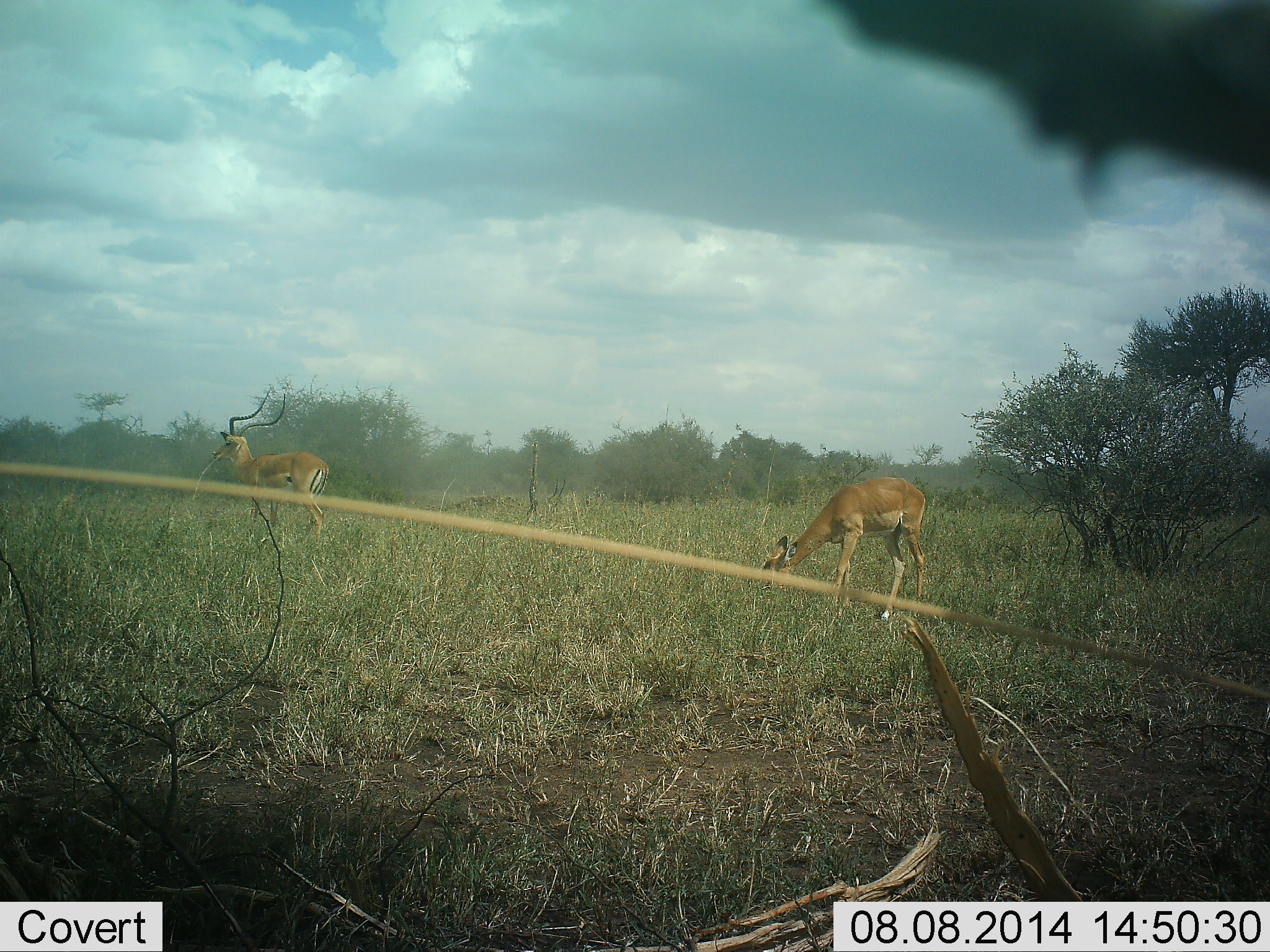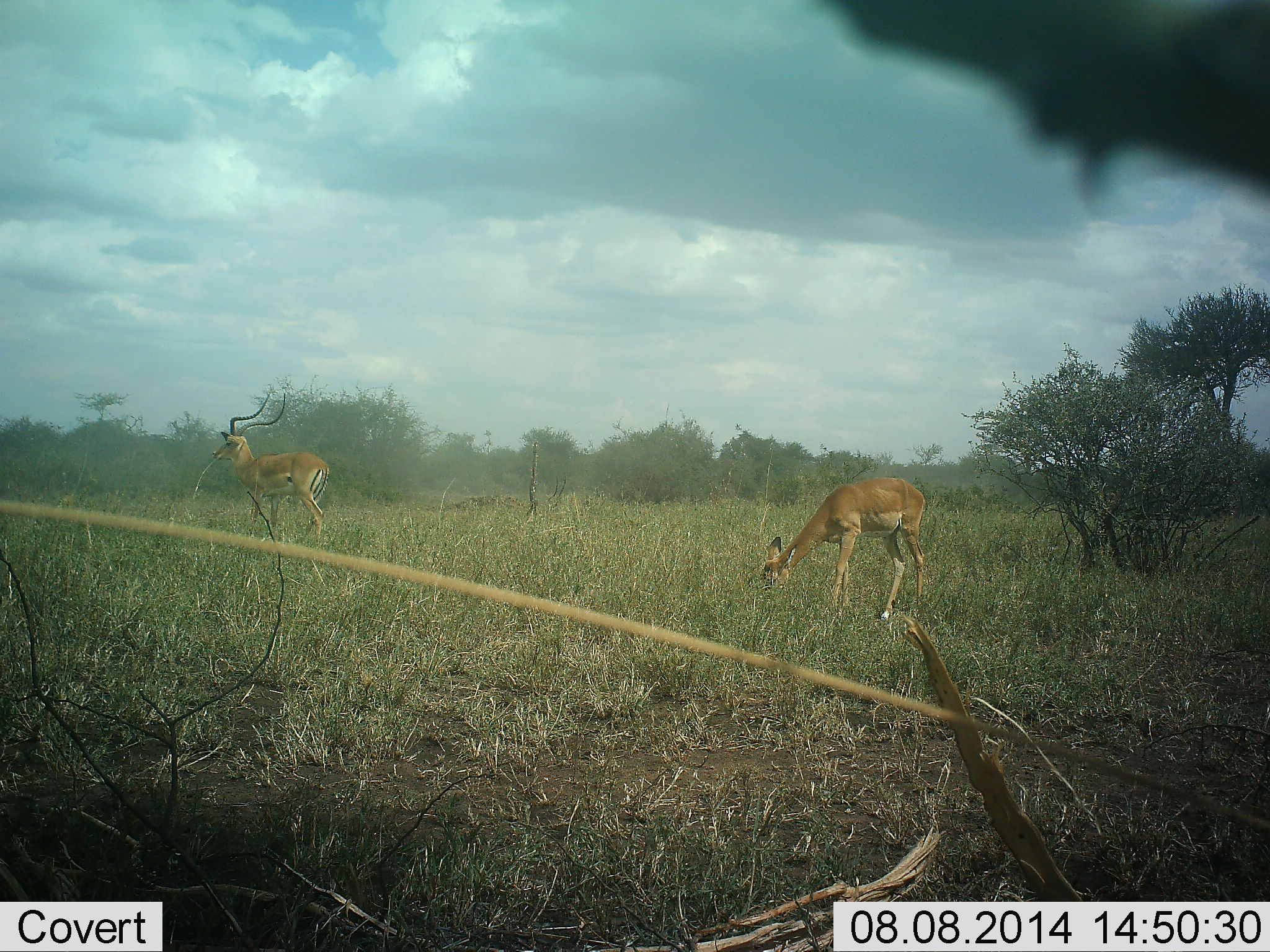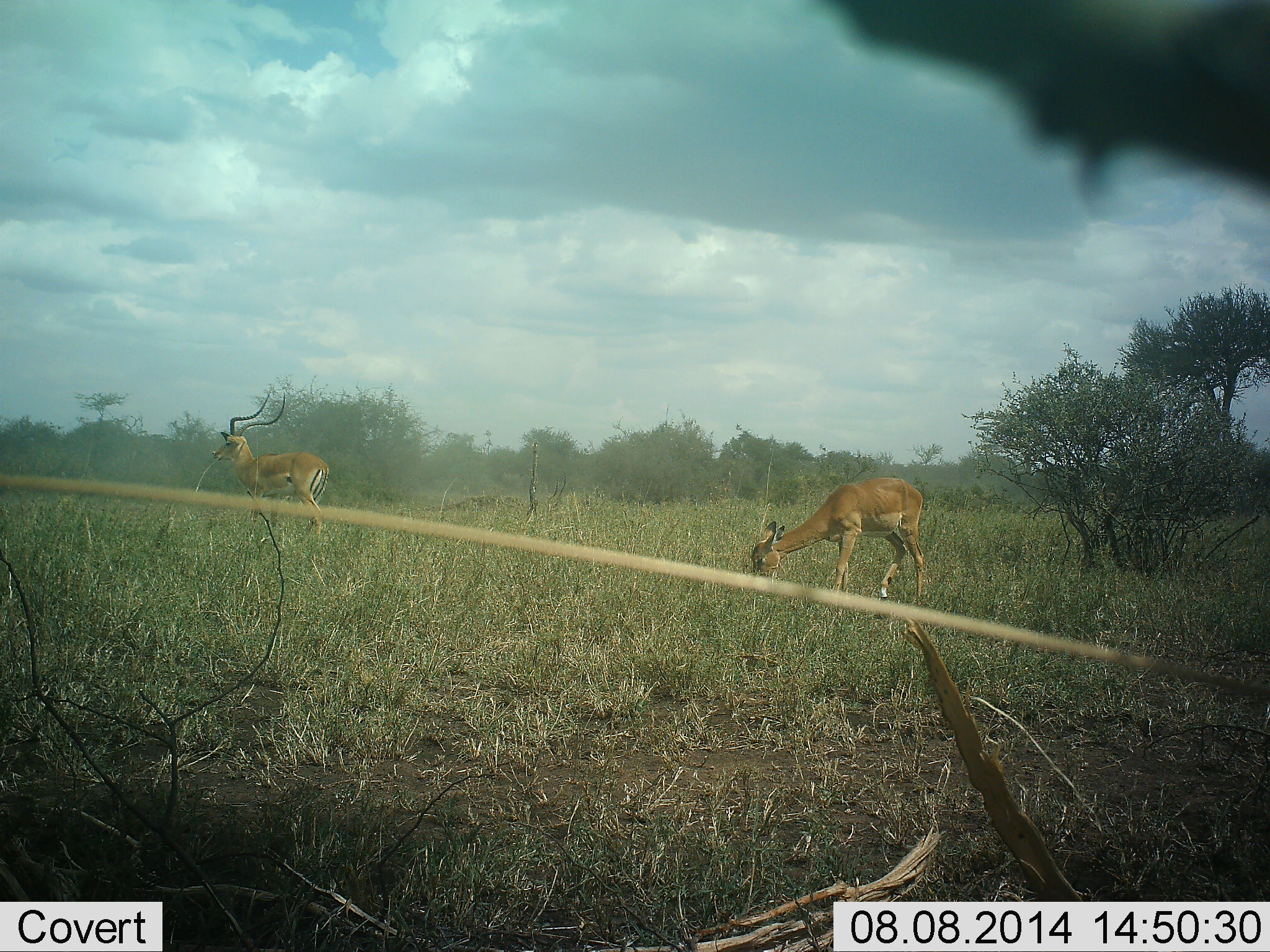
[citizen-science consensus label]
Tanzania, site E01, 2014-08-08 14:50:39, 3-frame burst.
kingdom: Animalia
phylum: Chordata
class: Mammalia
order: Artiodactyla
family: Bovidae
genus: Aepyceros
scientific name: Aepyceros melampus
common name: impala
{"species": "impala (Aepyceros melampus)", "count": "2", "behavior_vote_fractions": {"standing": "80%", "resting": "0%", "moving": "10%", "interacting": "0%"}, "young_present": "0%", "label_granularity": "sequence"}